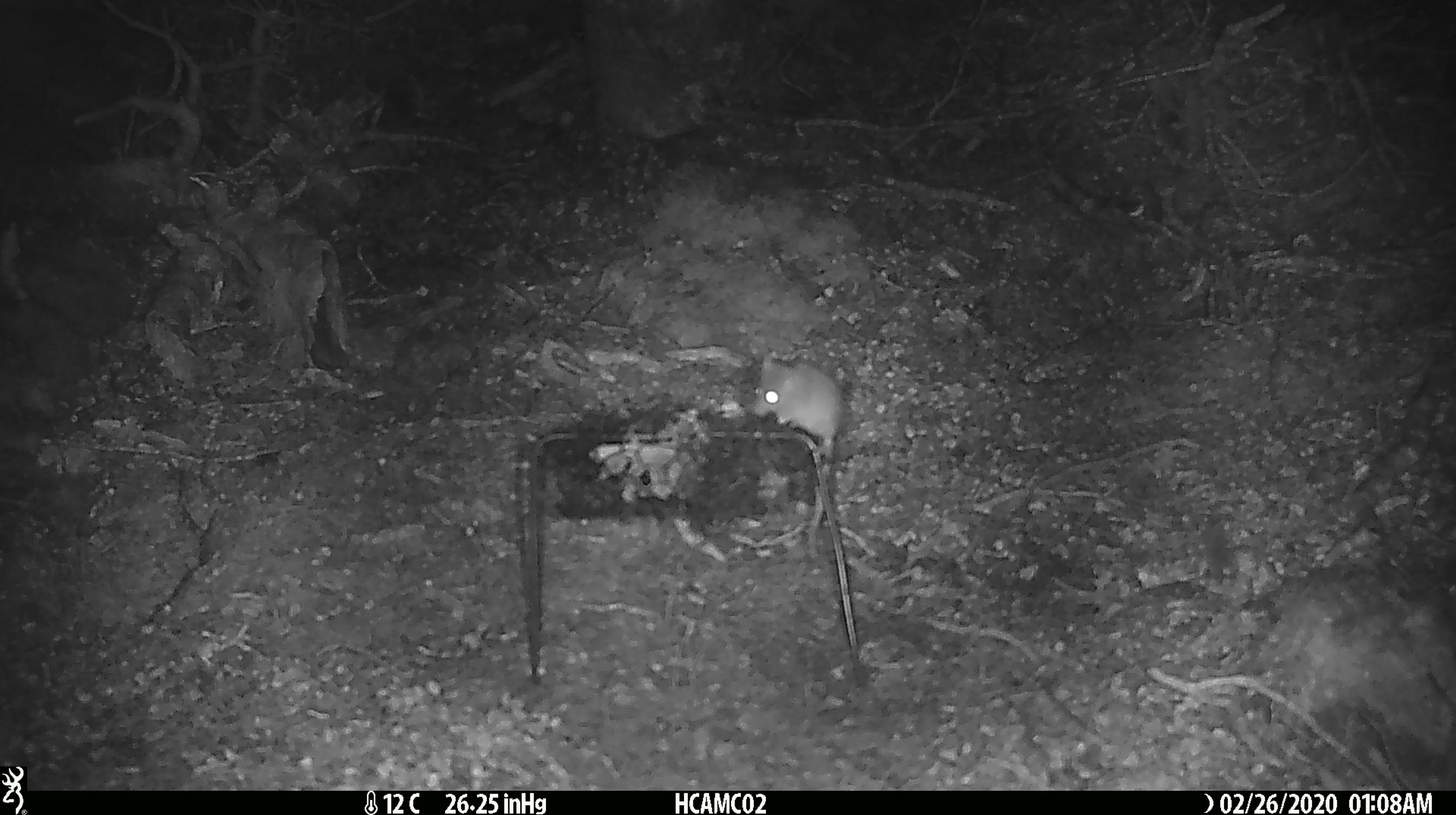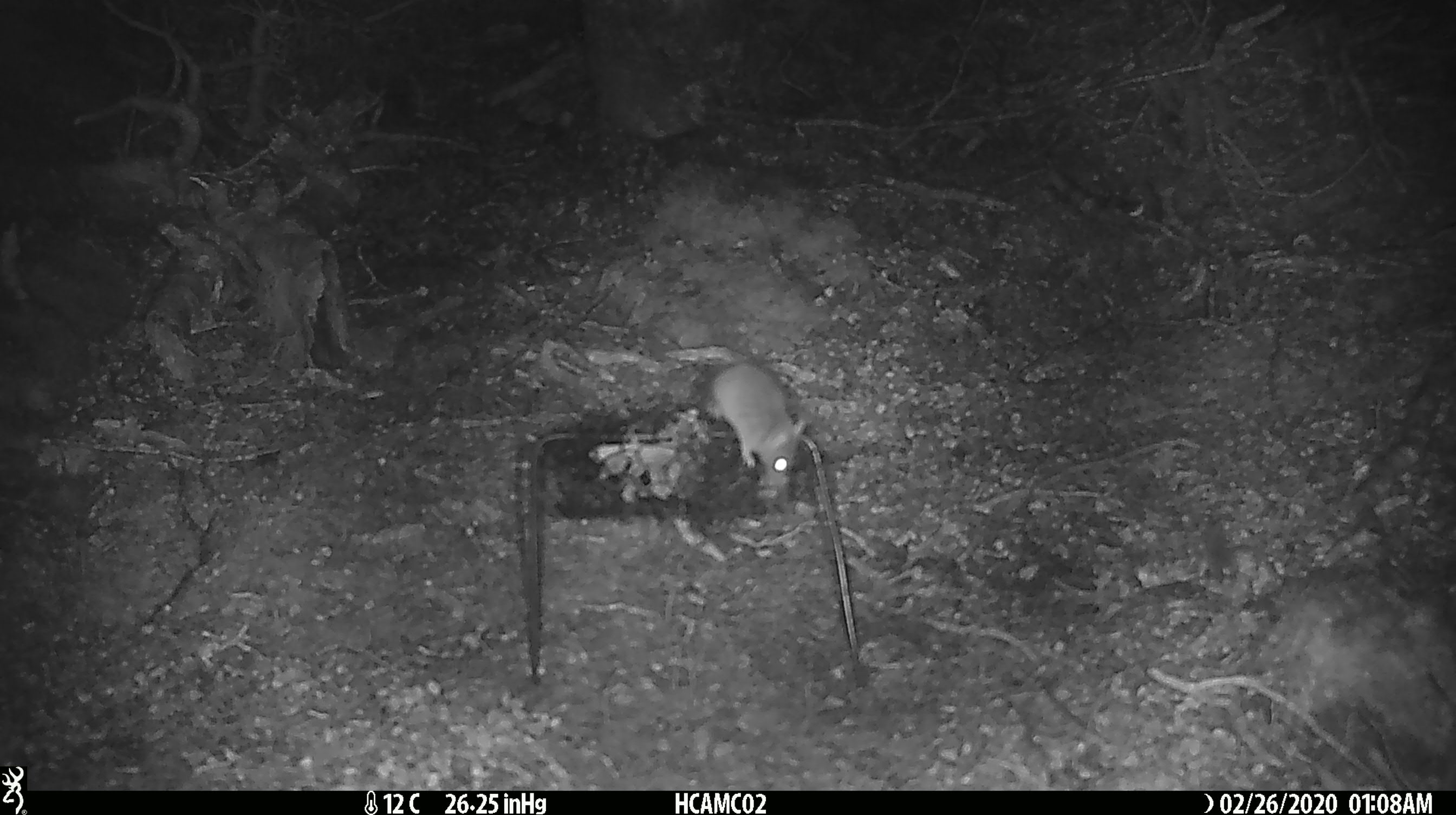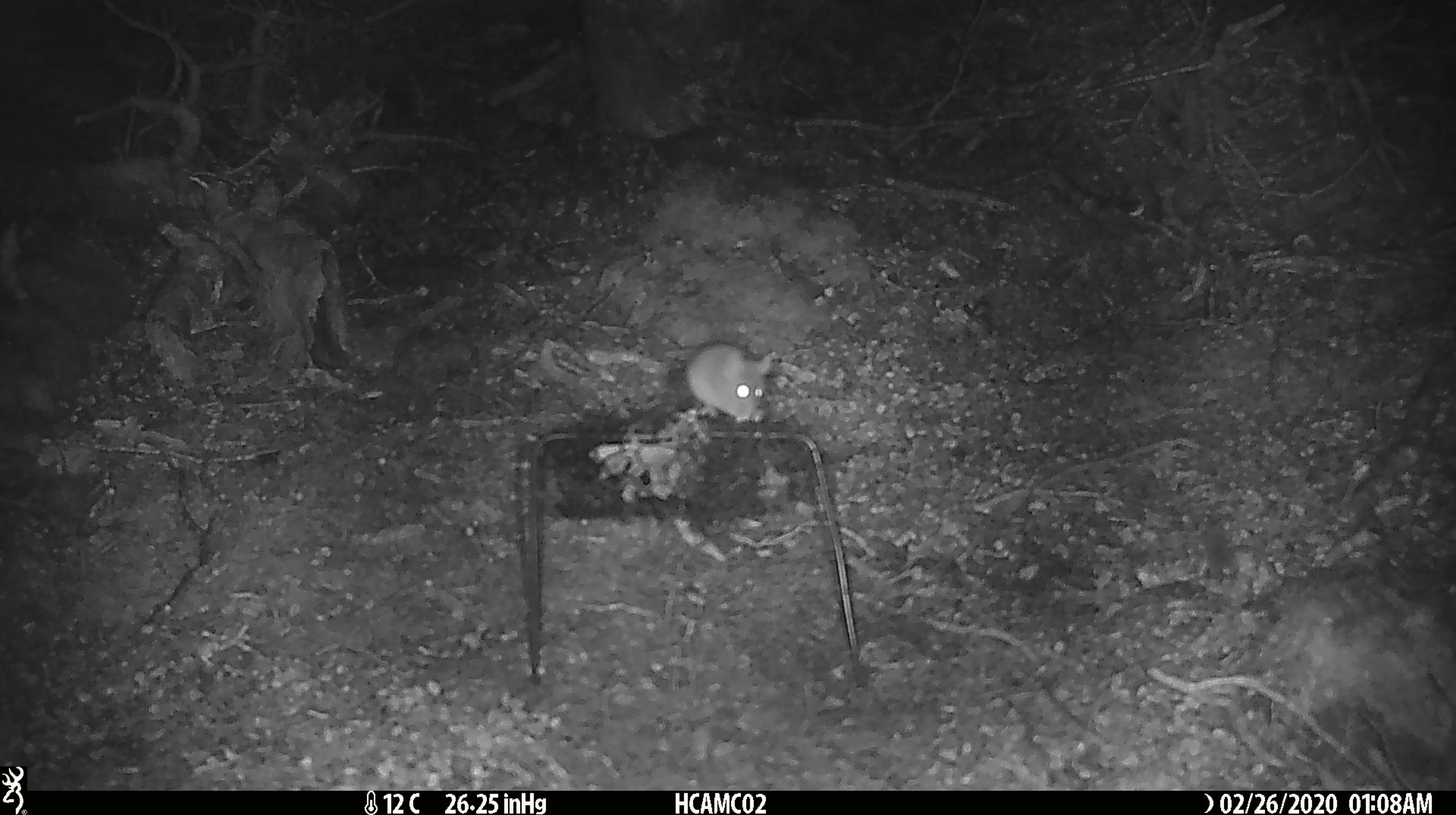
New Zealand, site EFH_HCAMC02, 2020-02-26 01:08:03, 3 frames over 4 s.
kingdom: Animalia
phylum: Chordata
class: Mammalia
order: Rodentia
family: Muridae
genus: Mus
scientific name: Mus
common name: mouse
Mouse (Mus).